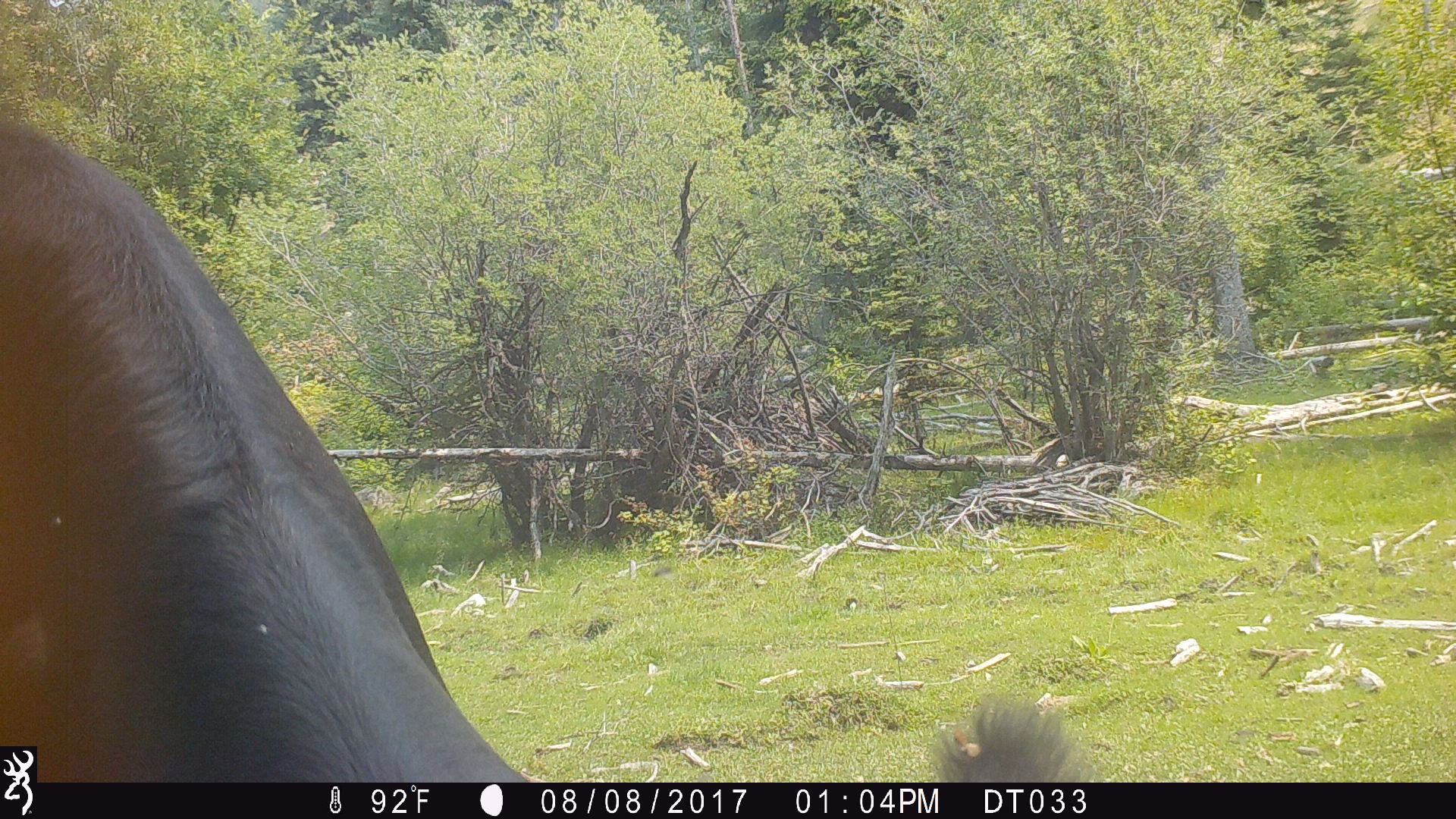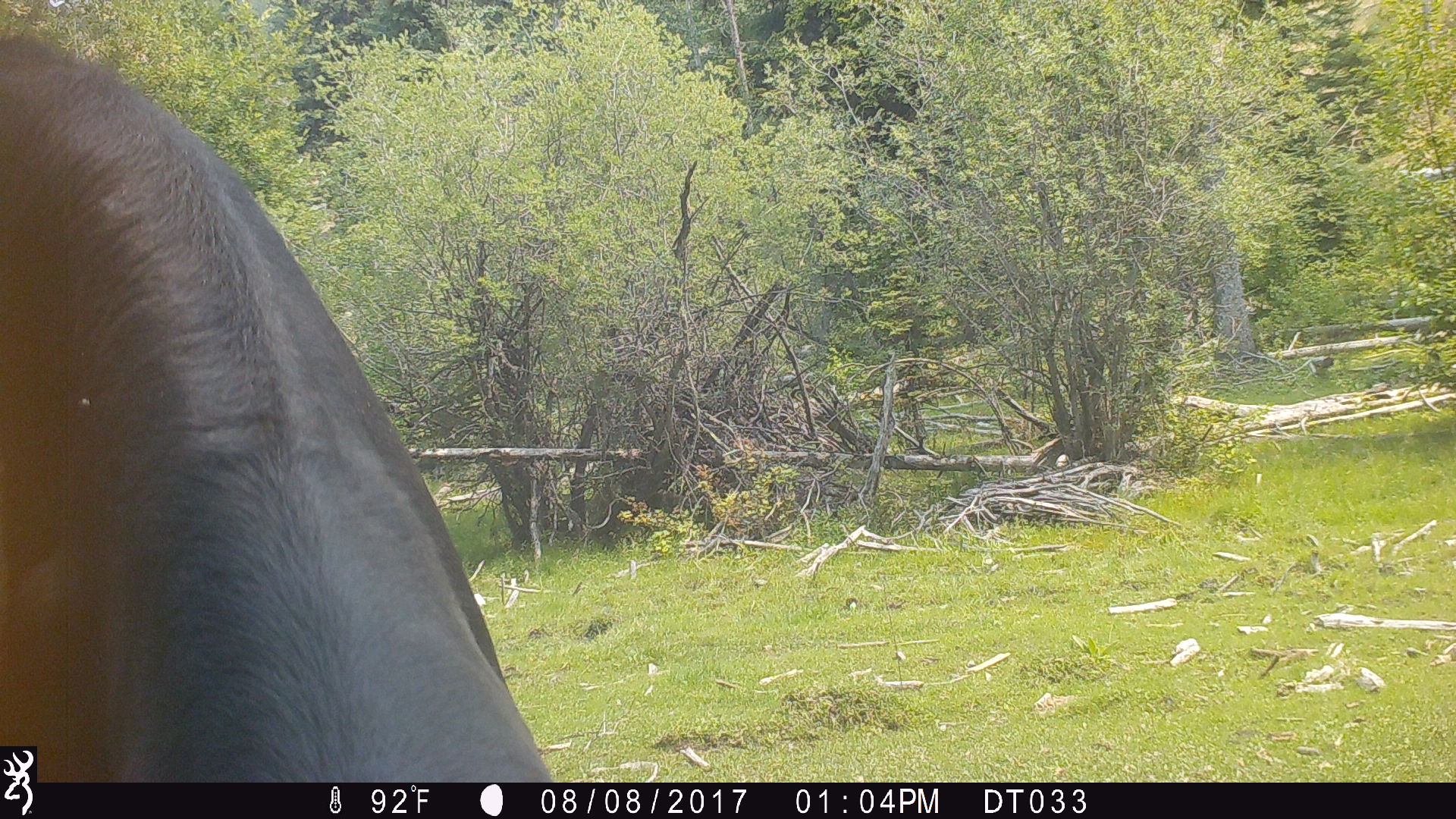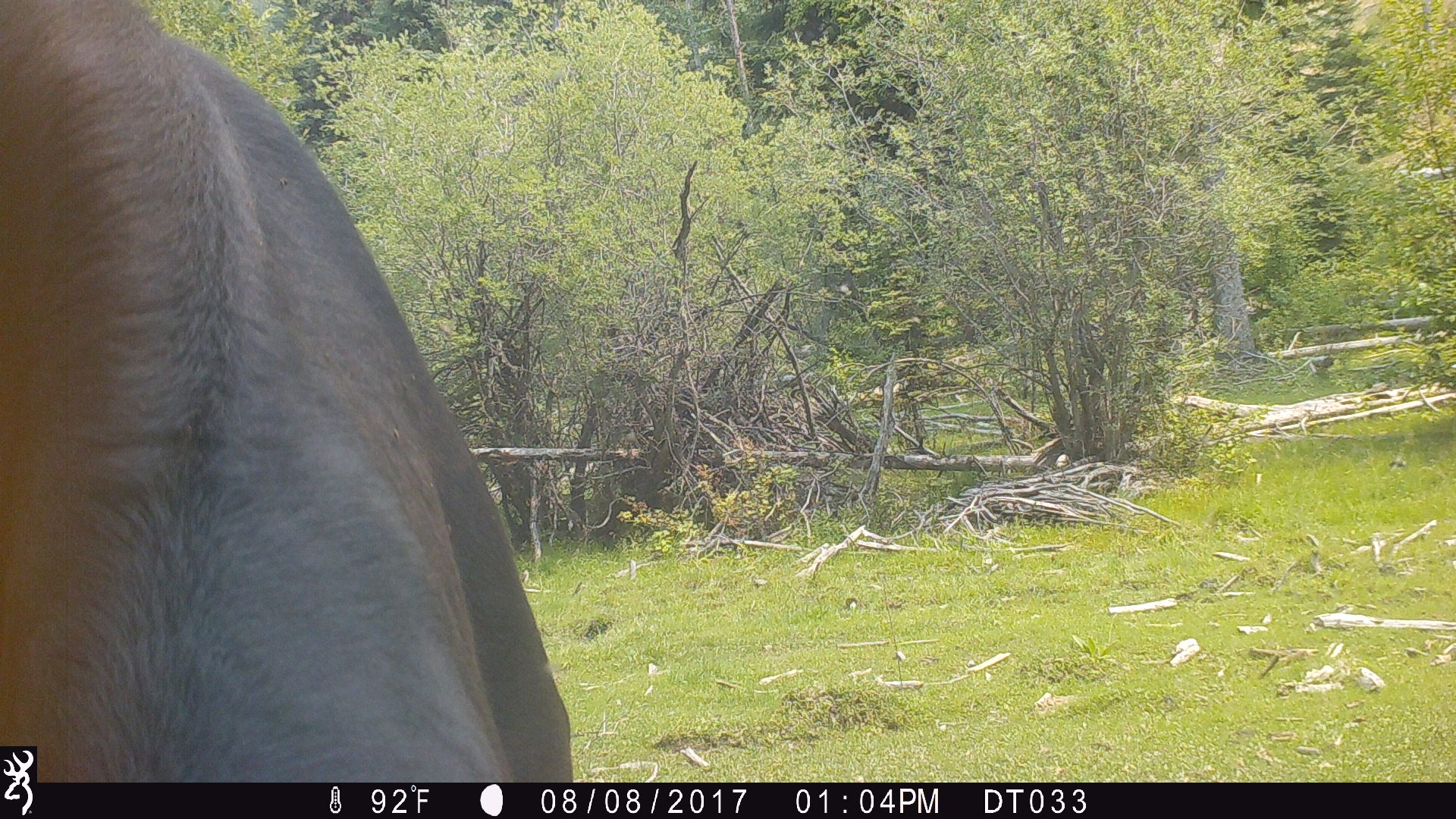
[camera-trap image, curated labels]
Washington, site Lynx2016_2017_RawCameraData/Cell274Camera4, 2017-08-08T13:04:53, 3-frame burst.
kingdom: Animalia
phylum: Chordata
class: Mammalia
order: Artiodactyla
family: Bovidae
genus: Bos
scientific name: Bos taurus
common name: domestic cattle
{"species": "domestic cattle (Bos taurus)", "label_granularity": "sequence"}